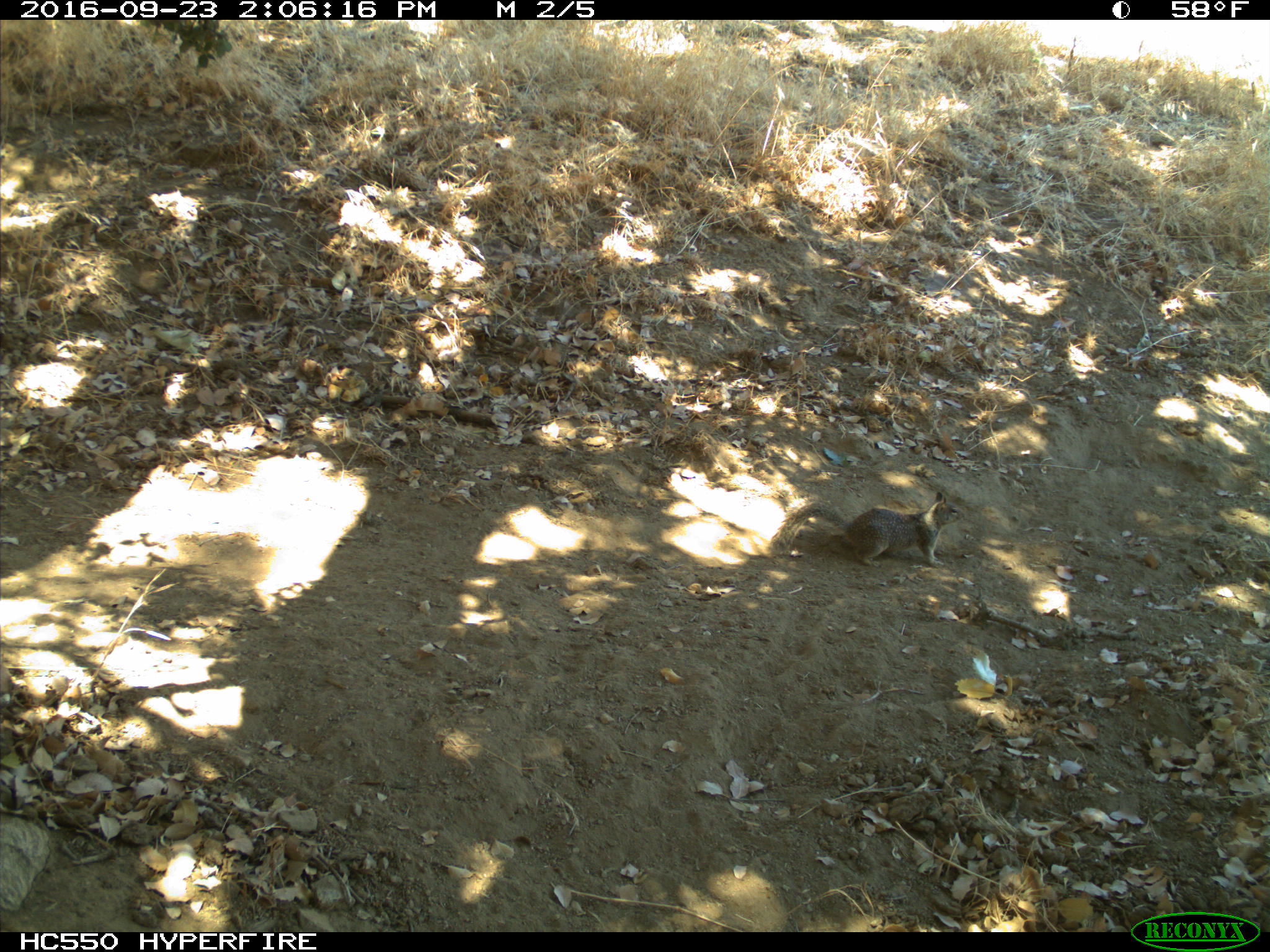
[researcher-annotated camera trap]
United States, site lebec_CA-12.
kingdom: Animalia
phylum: Chordata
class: Mammalia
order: Rodentia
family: Sciuridae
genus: Otospermophilus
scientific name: Otospermophilus beecheyi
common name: california ground squirrel